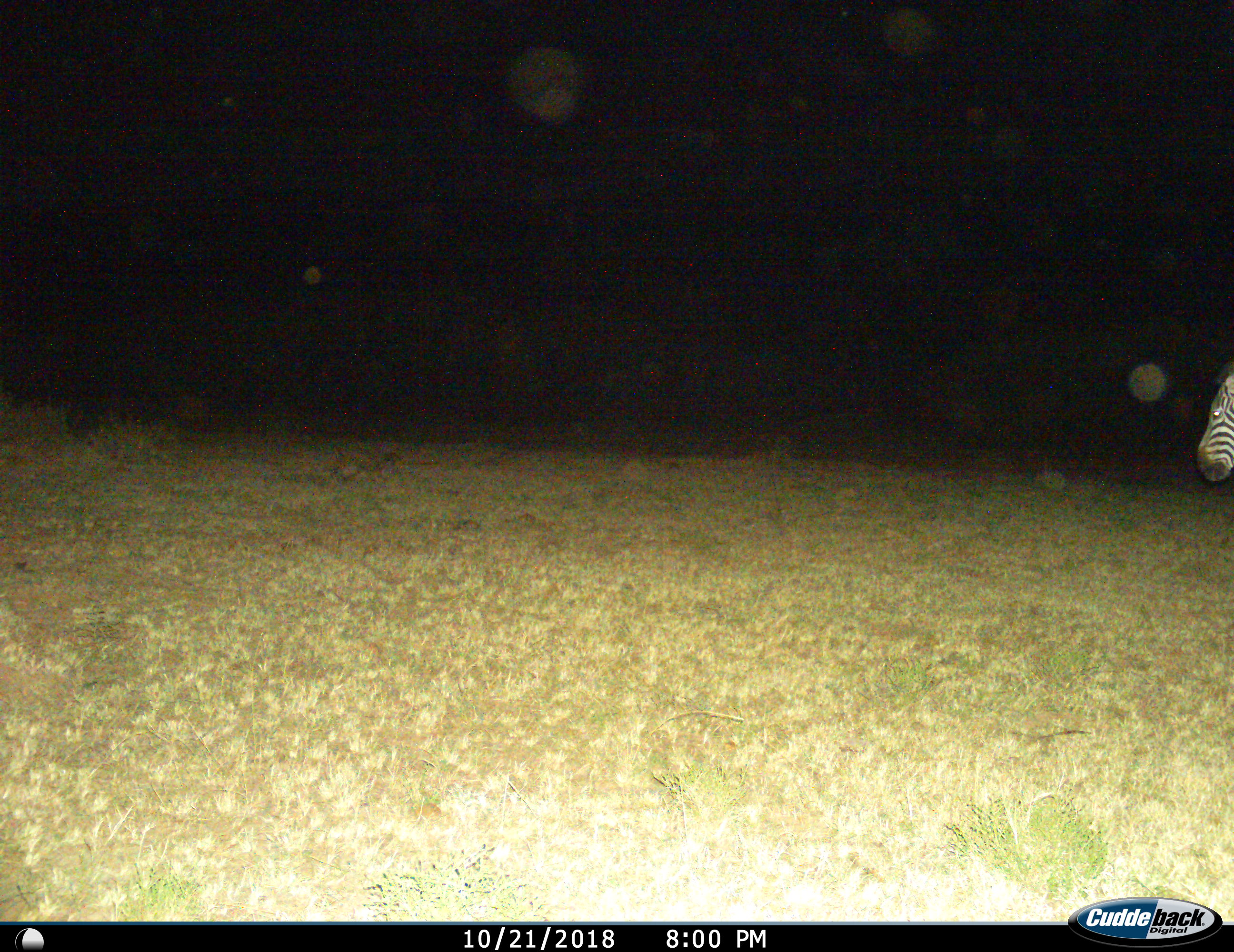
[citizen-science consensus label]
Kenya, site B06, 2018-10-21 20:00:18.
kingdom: Animalia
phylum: Chordata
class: Mammalia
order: Perissodactyla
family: Equidae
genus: Equus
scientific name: Equus quagga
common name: plains zebra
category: zebra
Zebra (plains zebra) (Equus quagga), count 1. Behavior (volunteer vote fractions): standing 50%, resting 0%, moving 50%, interacting 0%. Young present (vote fraction): 0%. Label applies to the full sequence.